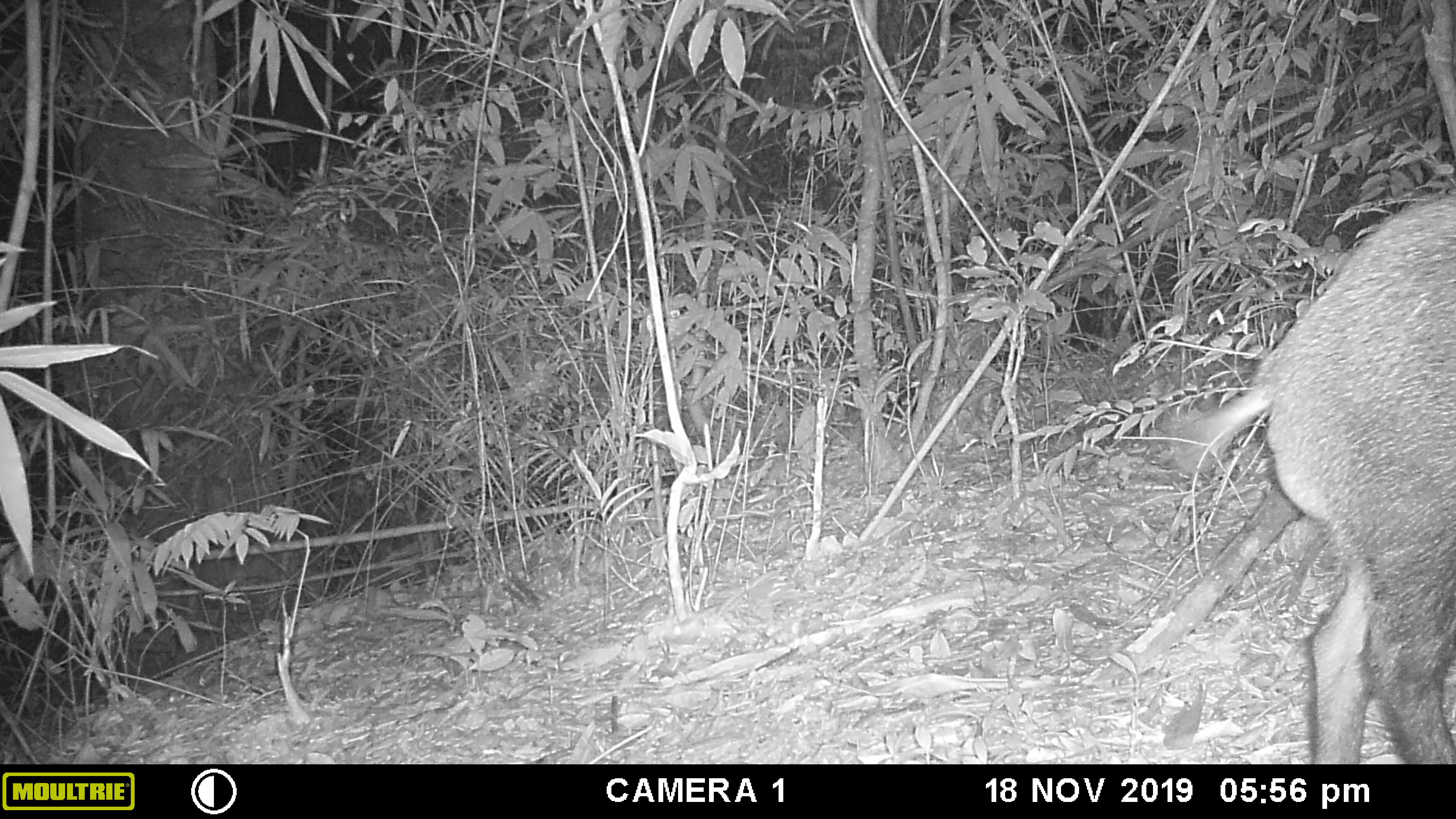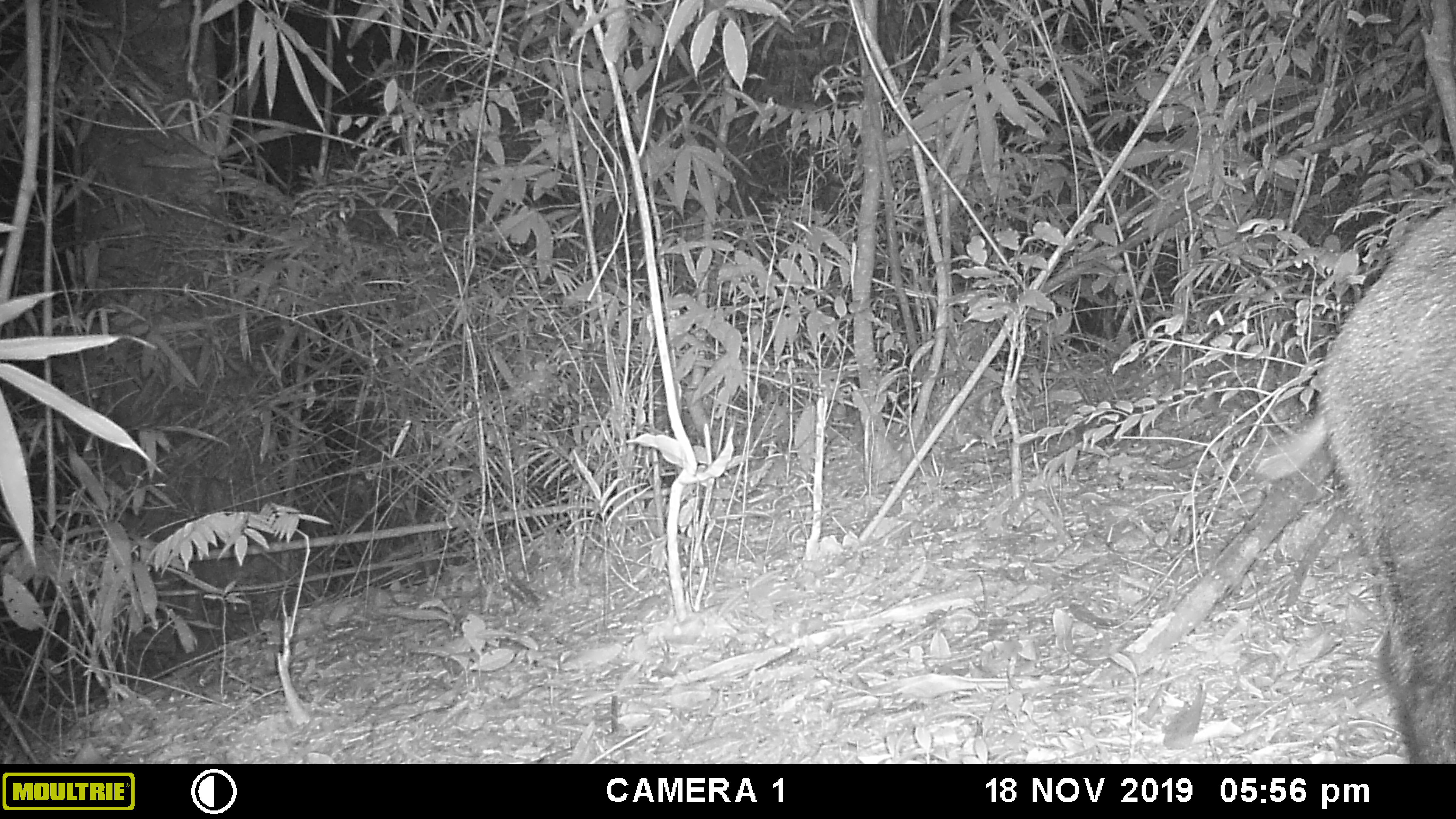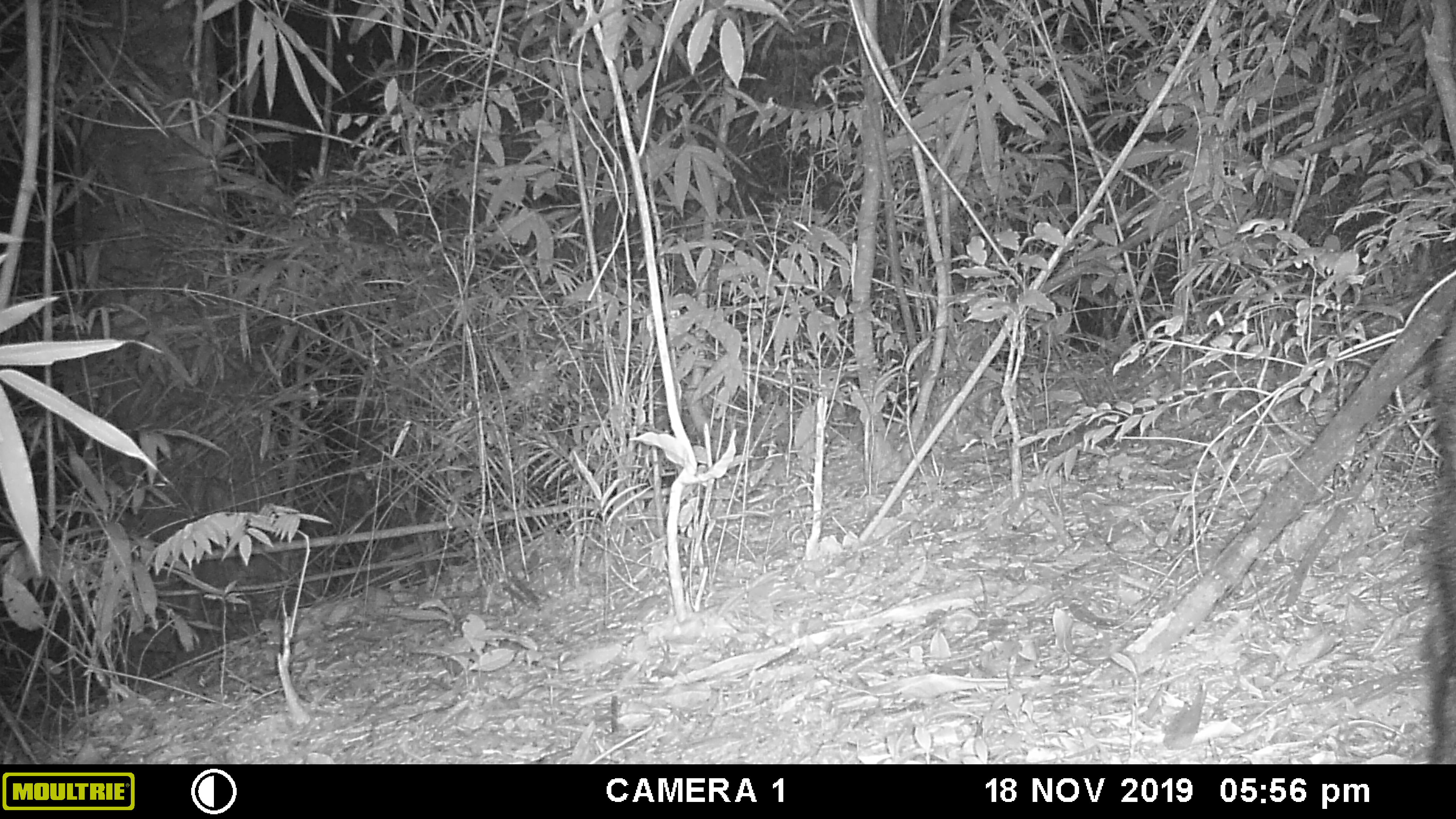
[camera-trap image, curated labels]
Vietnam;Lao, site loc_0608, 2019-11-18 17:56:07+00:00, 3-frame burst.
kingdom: Animalia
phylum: Chordata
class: Mammalia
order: Artiodactyla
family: Suidae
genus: Sus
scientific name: Sus scrofa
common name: eurasian wild pig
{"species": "eurasian wild pig (Sus scrofa)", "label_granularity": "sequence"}